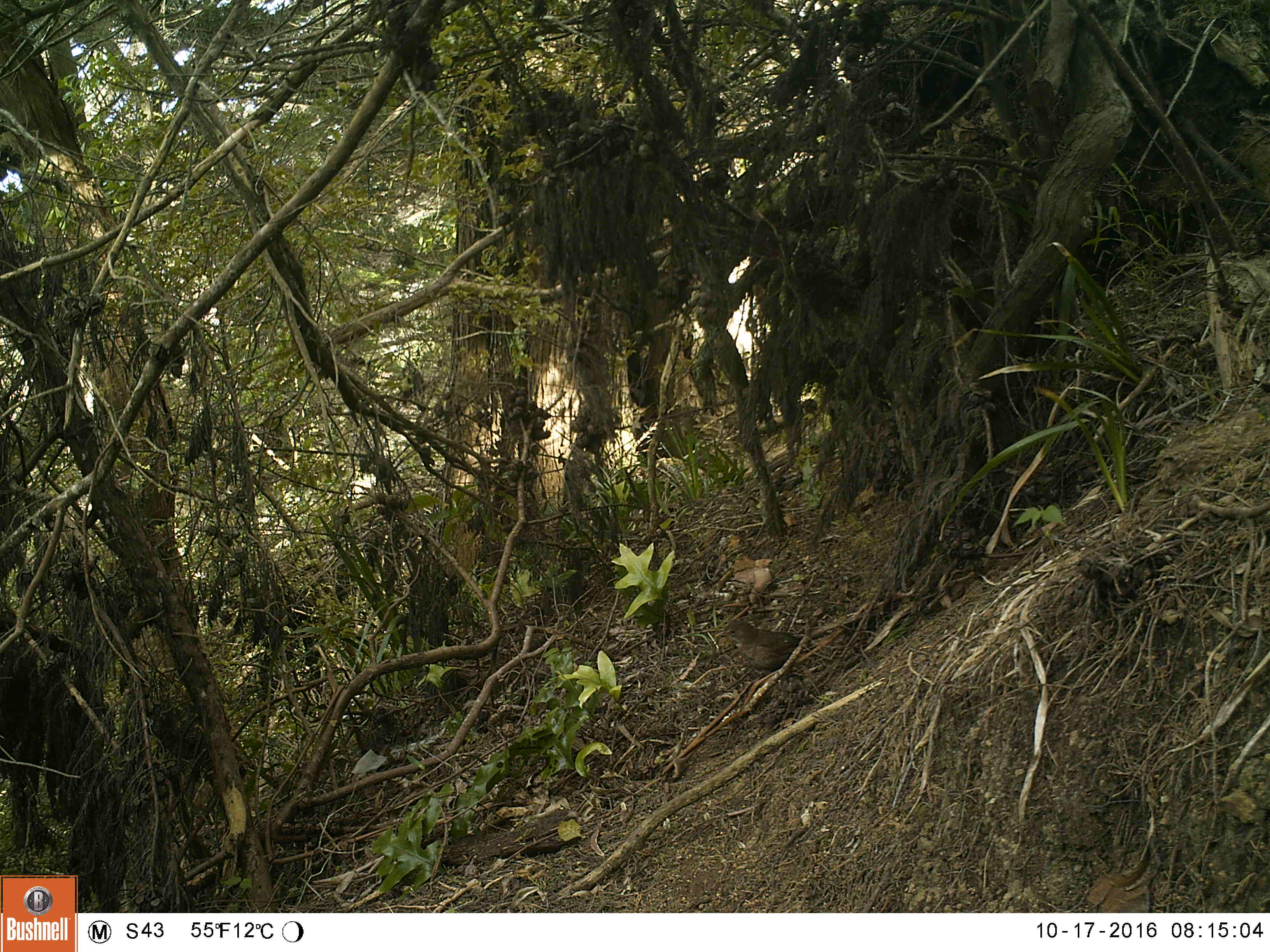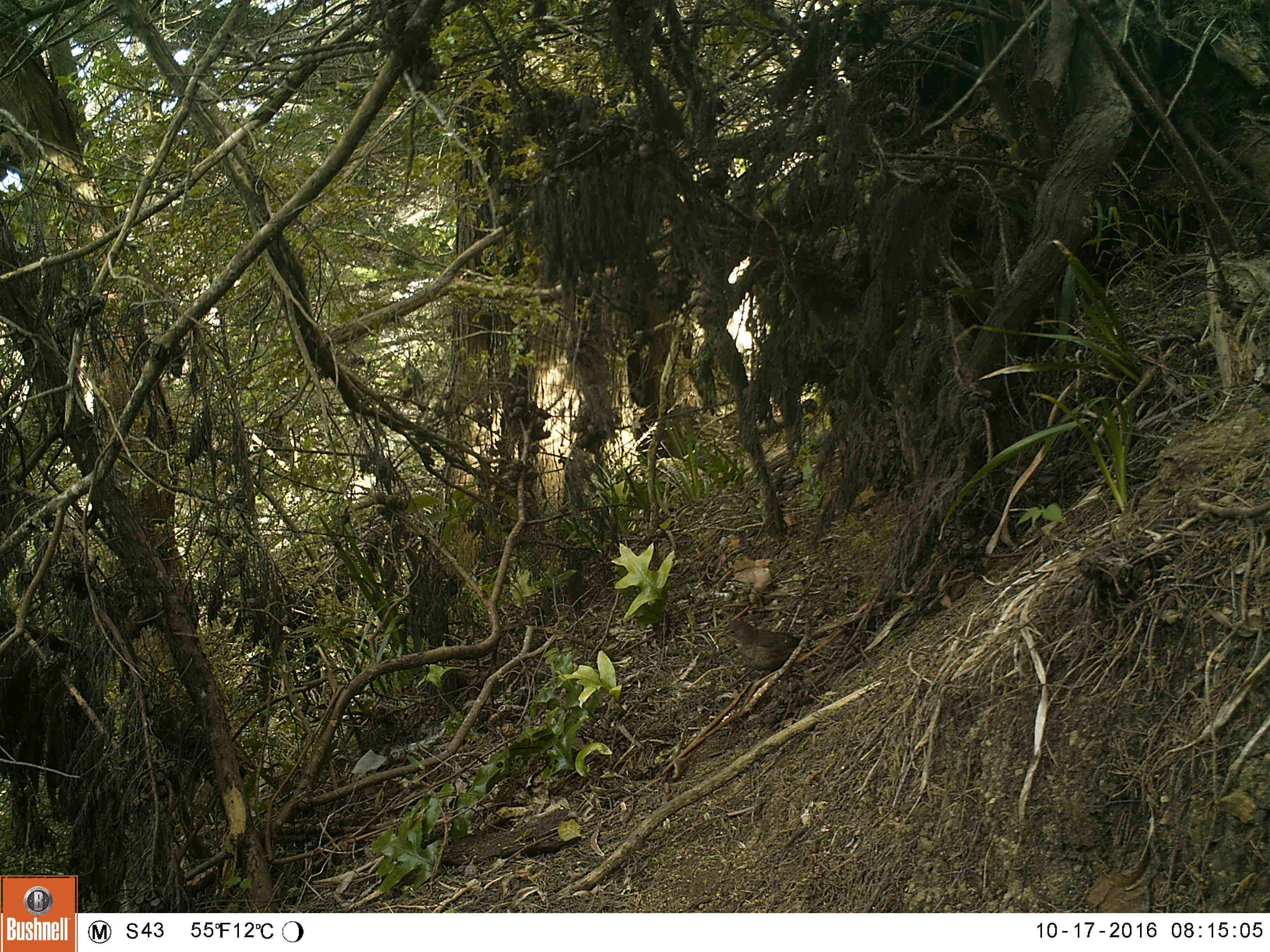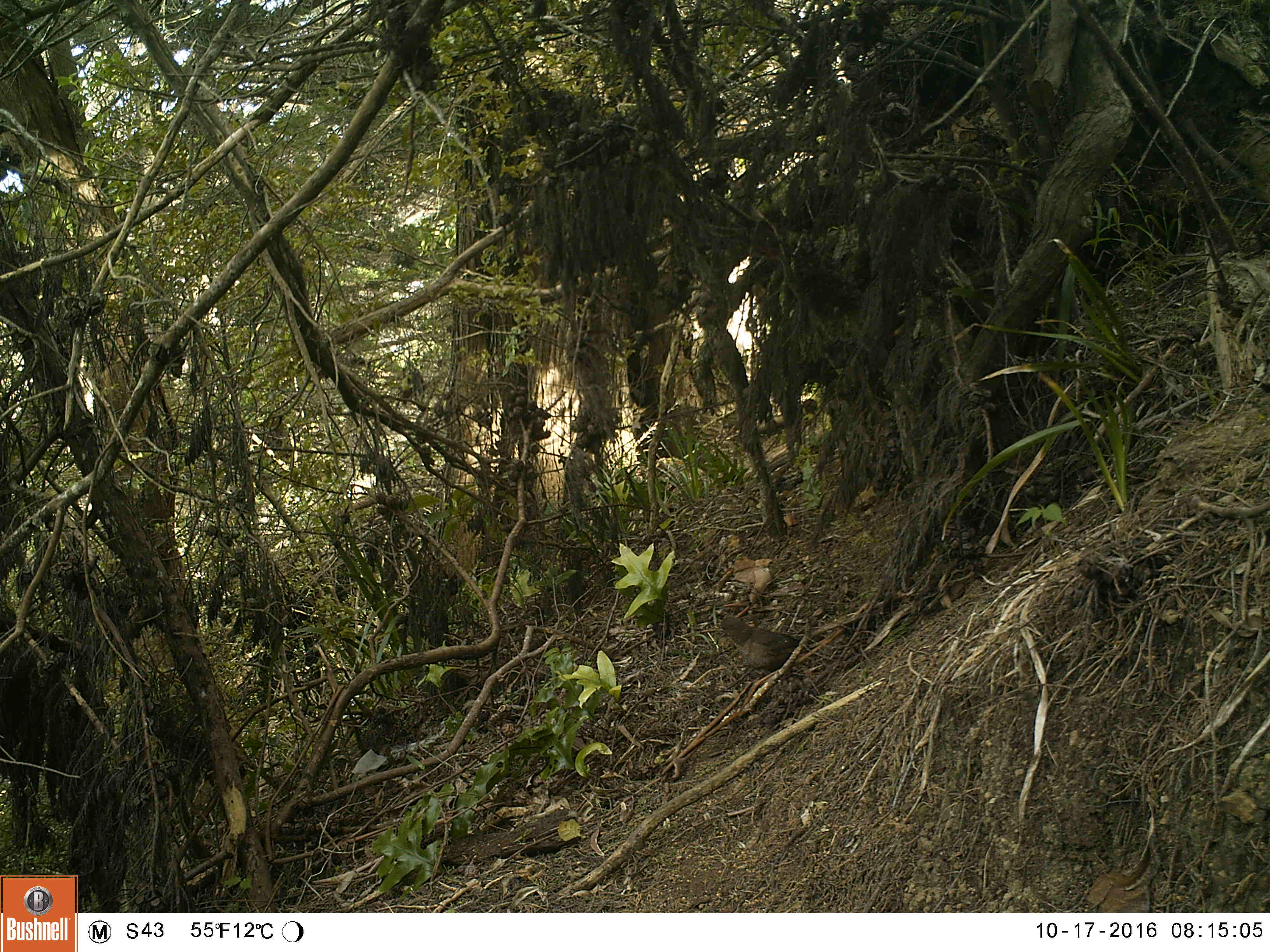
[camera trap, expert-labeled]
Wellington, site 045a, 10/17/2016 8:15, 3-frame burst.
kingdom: Animalia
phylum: Chordata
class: Aves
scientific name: Aves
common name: bird